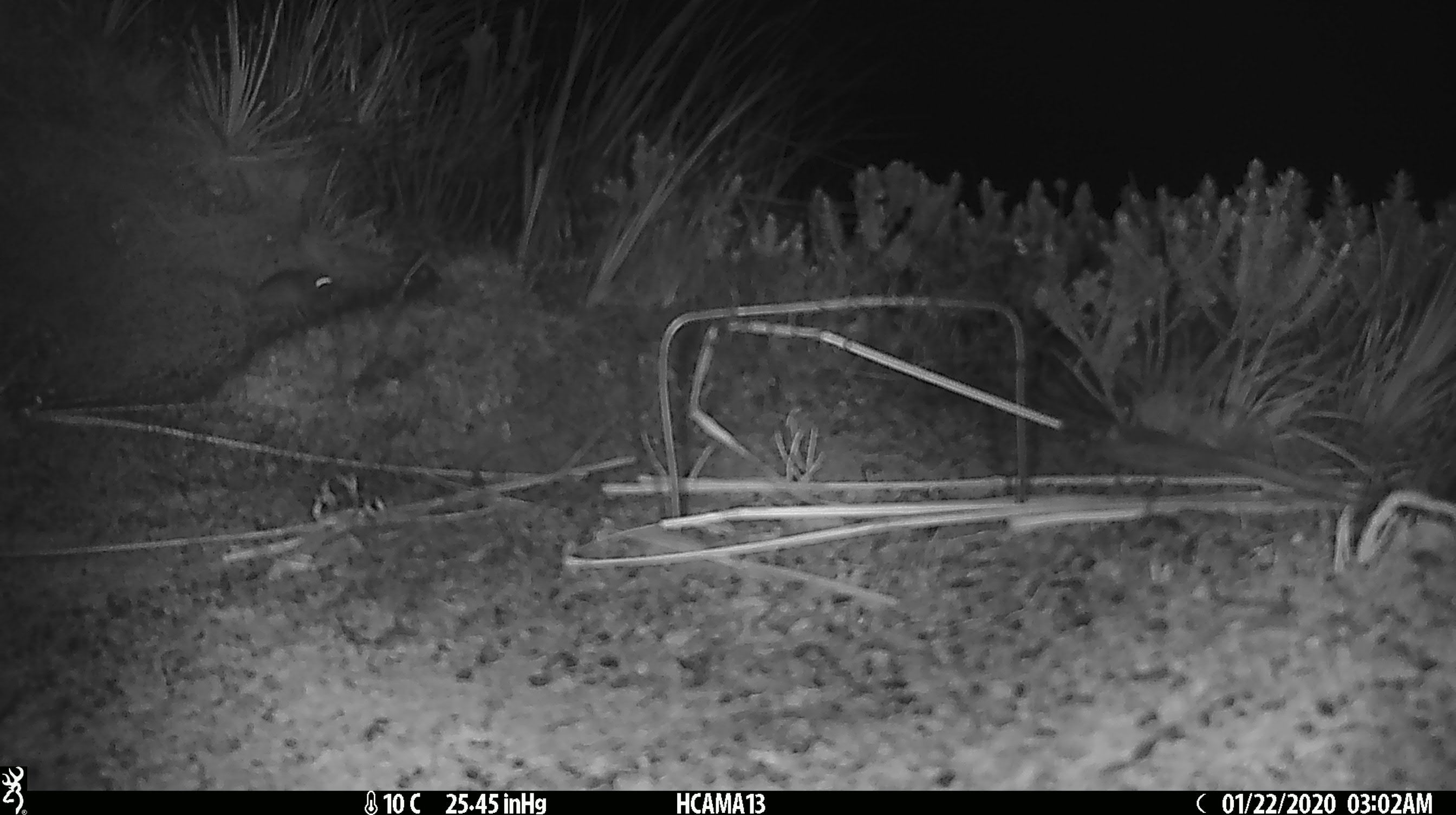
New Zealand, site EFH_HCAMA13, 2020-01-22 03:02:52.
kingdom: Animalia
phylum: Chordata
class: Mammalia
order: Rodentia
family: Muridae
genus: Mus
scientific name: Mus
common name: mouse